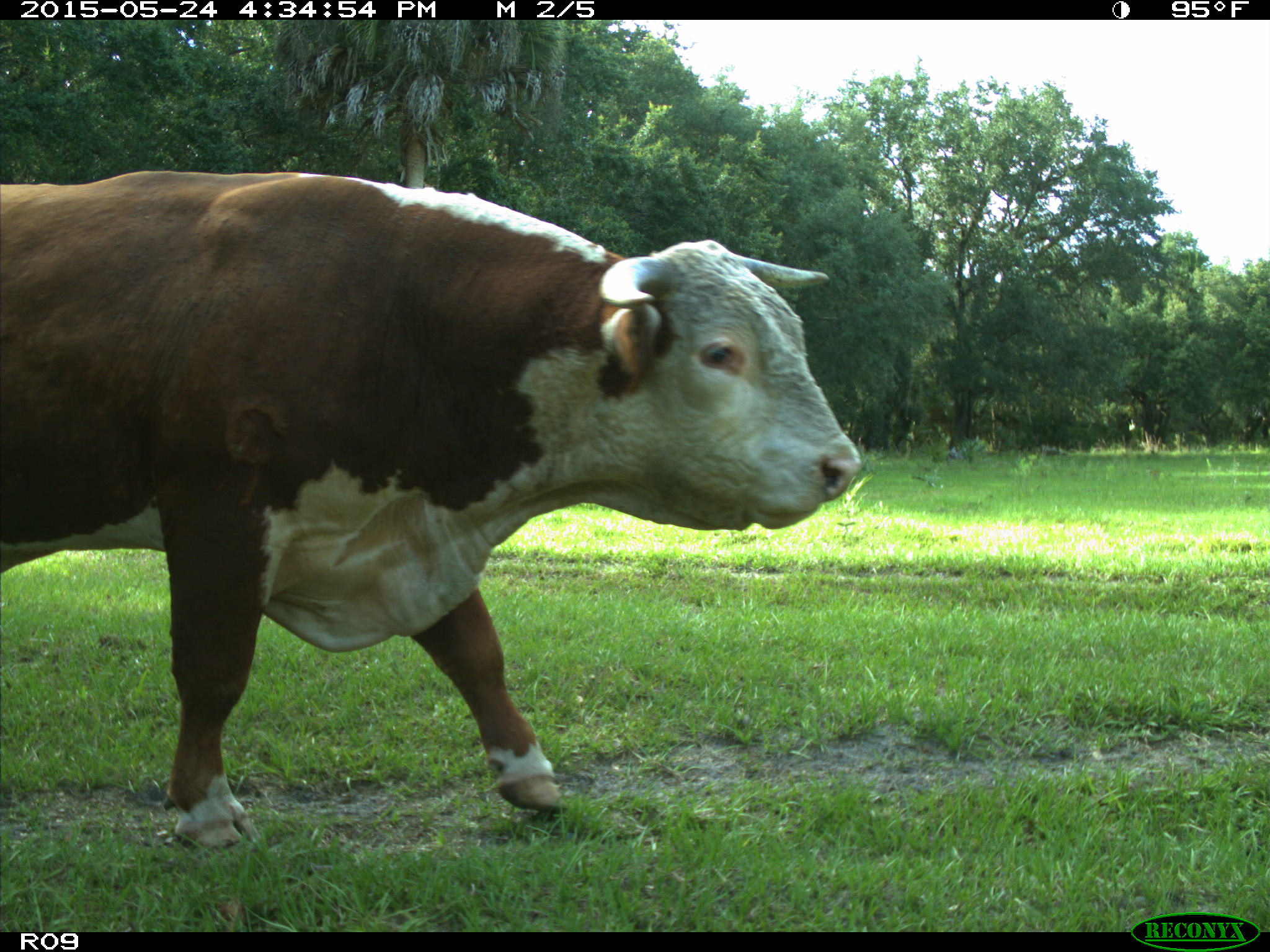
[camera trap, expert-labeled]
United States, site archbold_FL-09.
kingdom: Animalia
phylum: Chordata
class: Mammalia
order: Artiodactyla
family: Bovidae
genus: Bos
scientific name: Bos taurus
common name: domestic cow